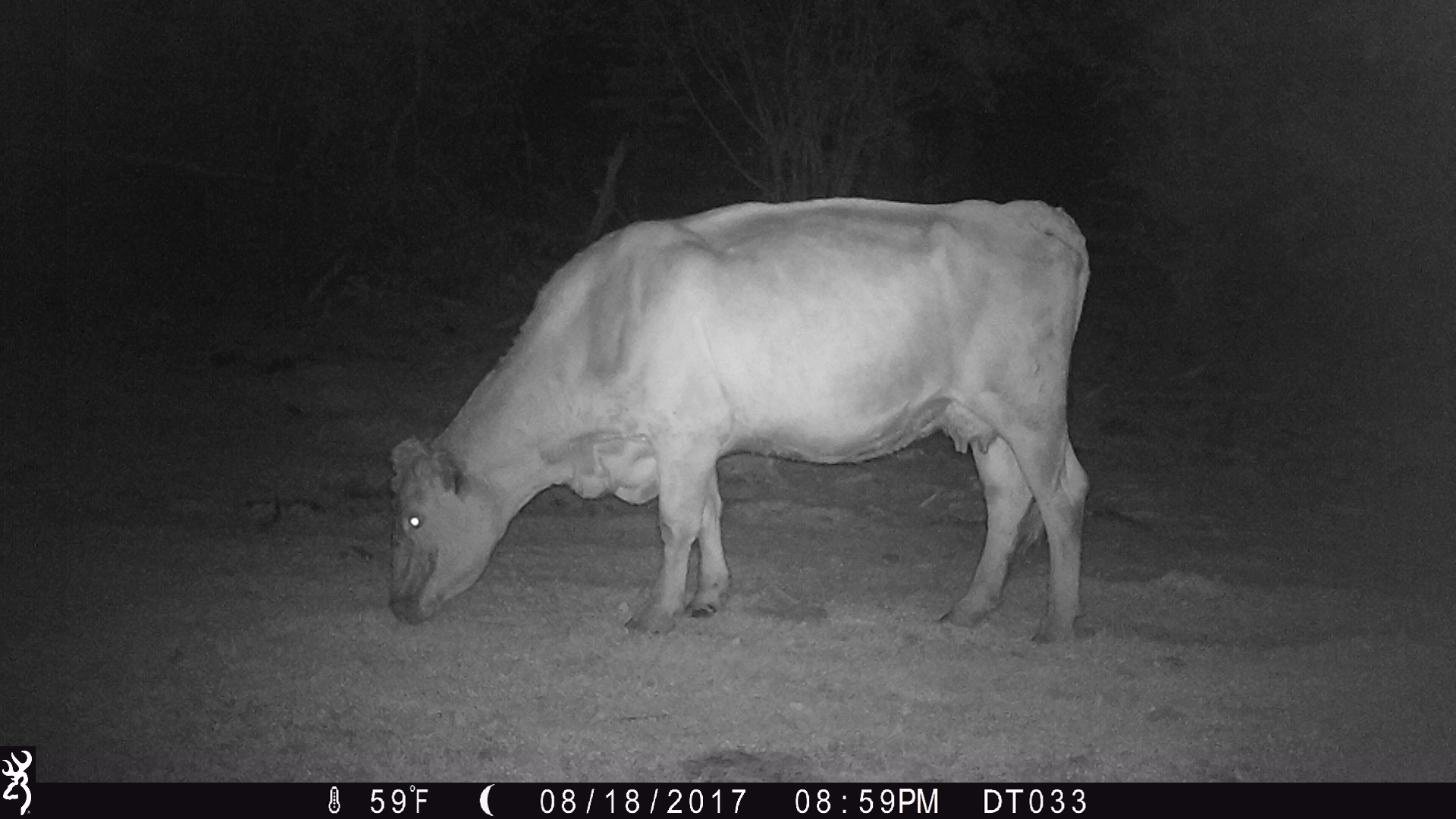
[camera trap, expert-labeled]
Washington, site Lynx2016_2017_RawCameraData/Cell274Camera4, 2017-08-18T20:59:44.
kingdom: Animalia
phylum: Chordata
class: Mammalia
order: Artiodactyla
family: Bovidae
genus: Bos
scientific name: Bos taurus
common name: domestic cattle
Domestic cattle (Bos taurus). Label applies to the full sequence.